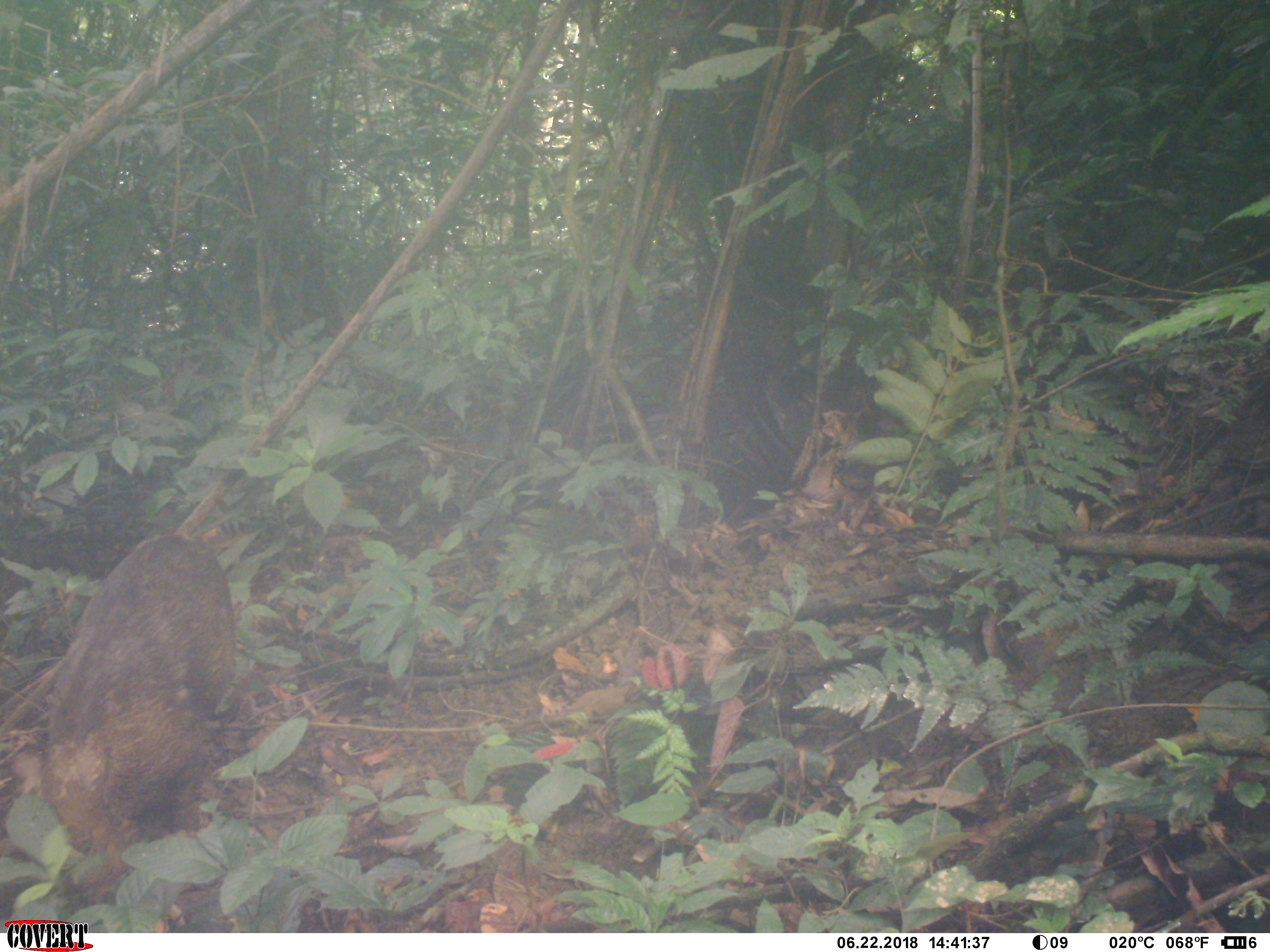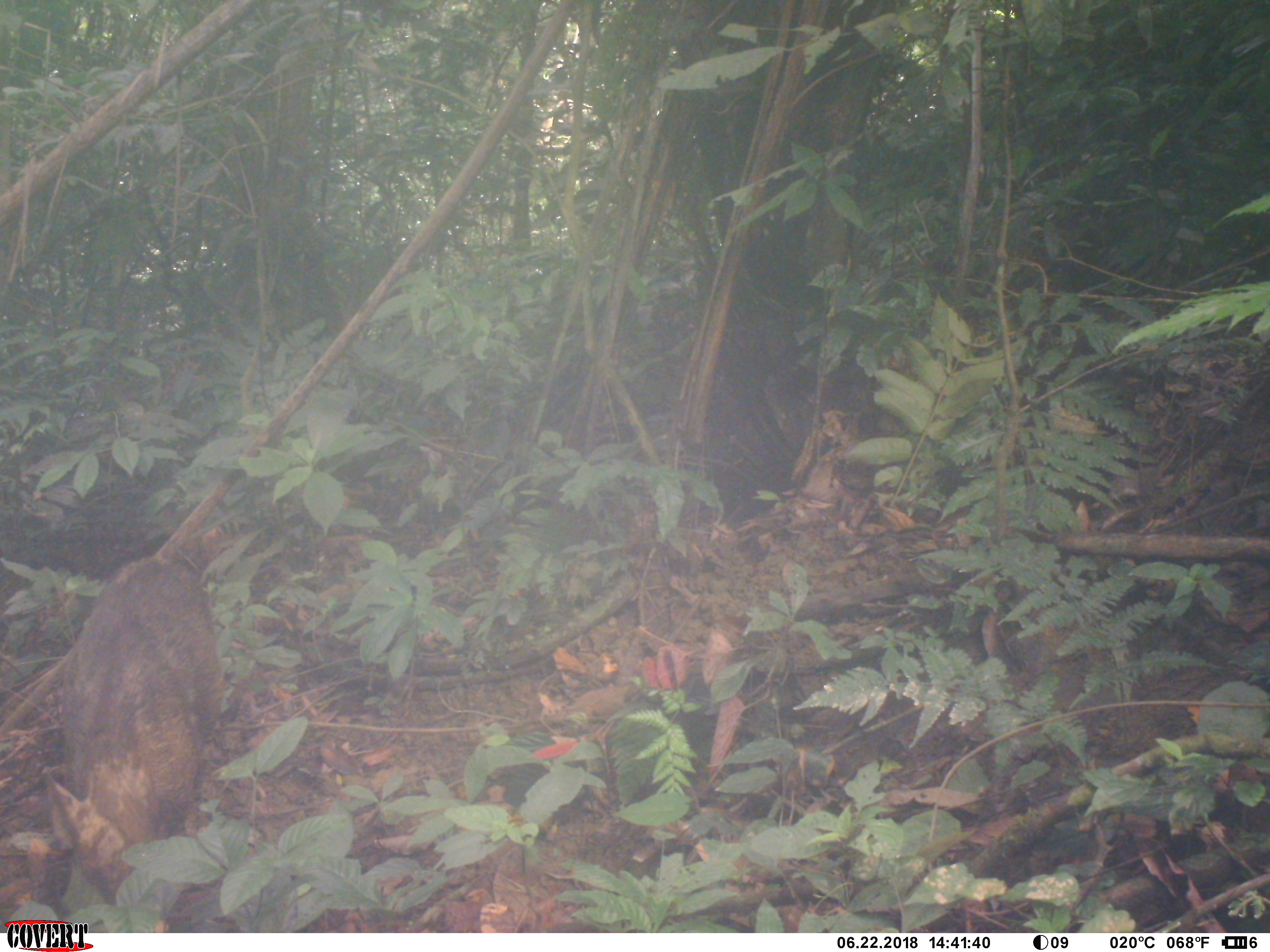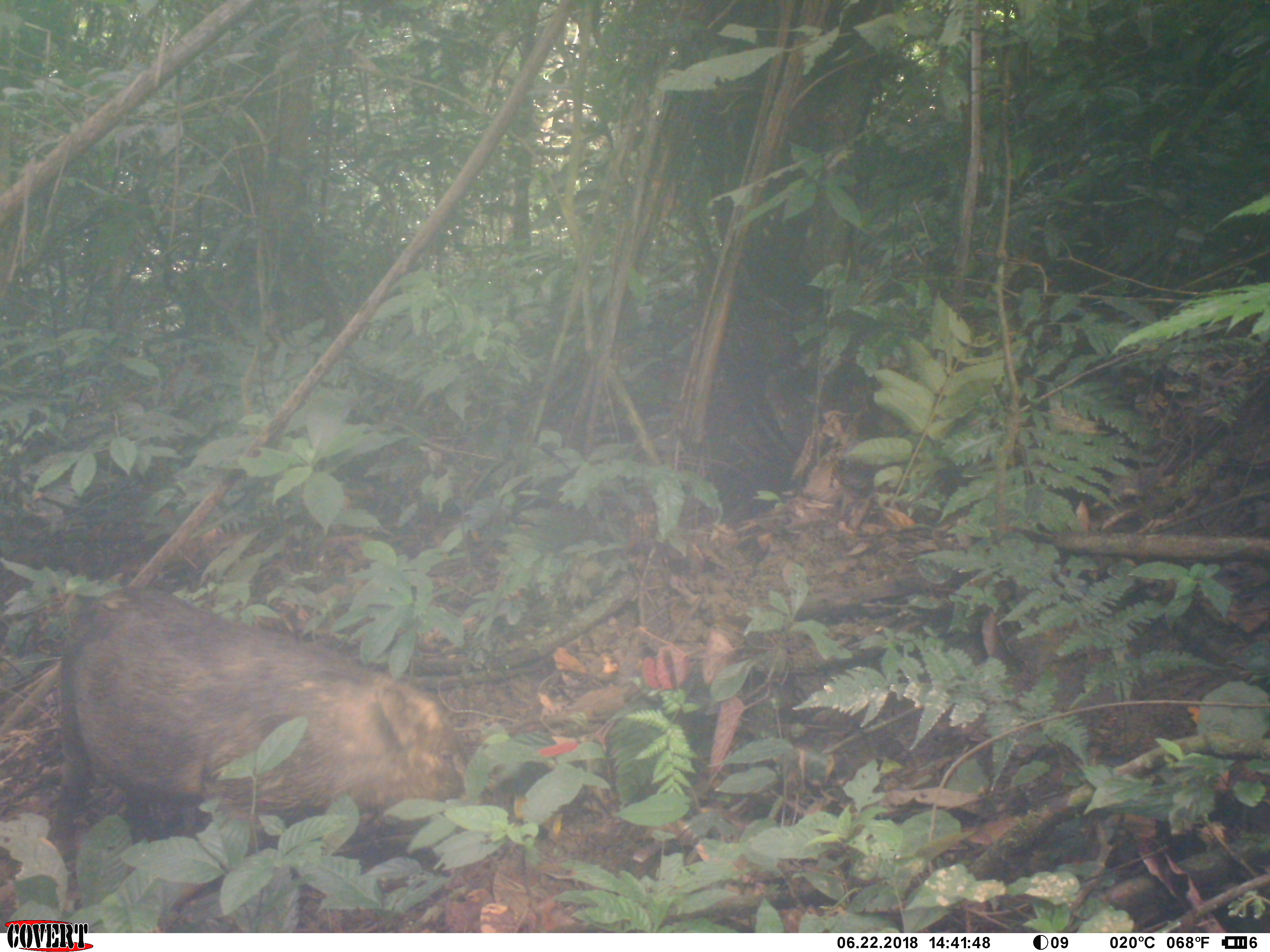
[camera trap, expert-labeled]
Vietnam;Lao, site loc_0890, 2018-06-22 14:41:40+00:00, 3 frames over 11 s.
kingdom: Animalia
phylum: Chordata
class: Mammalia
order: Artiodactyla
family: Suidae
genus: Sus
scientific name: Sus scrofa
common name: eurasian wild pig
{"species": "eurasian wild pig (Sus scrofa)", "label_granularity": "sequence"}